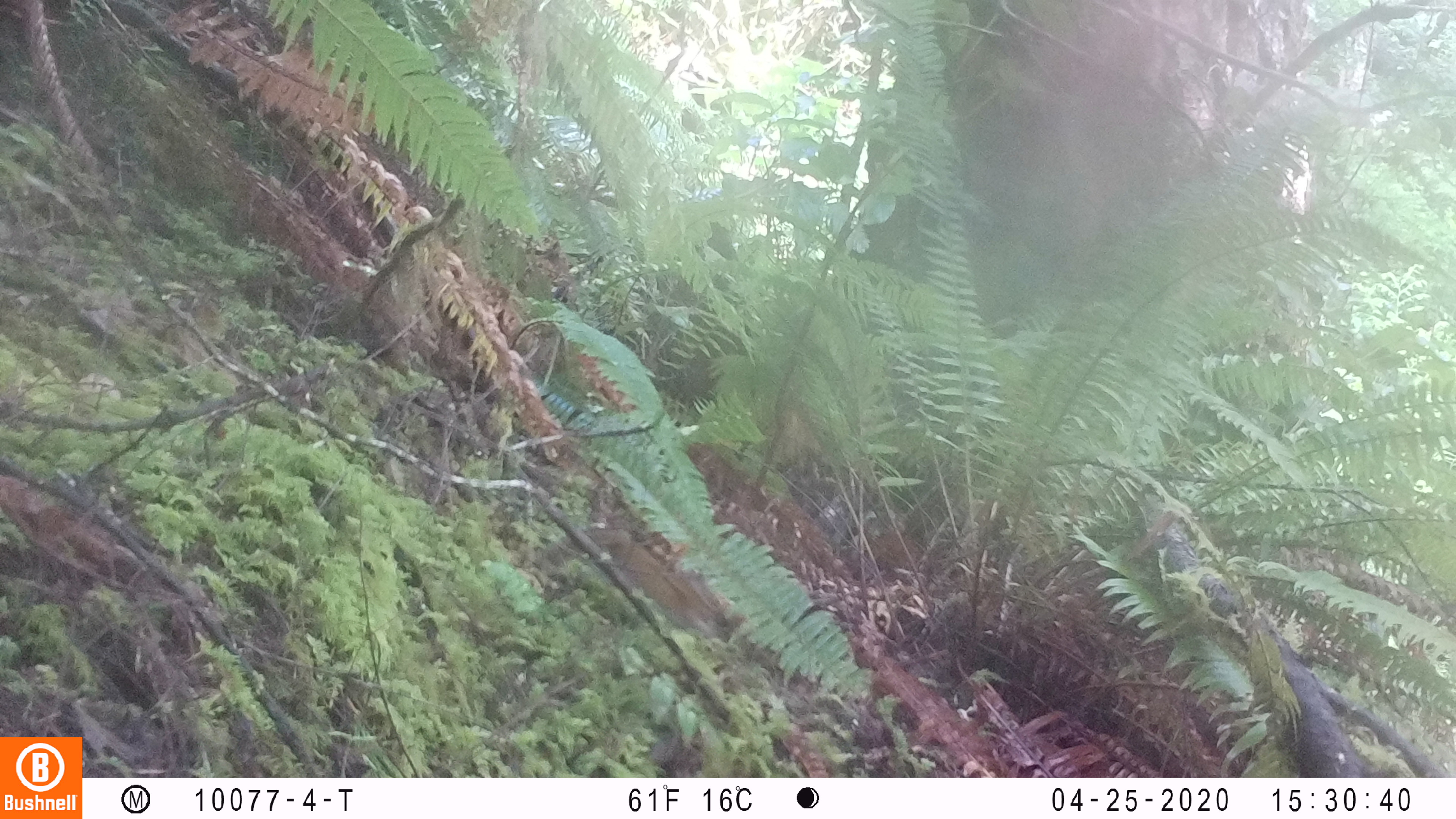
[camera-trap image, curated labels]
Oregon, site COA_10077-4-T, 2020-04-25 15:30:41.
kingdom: Animalia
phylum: Chordata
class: Mammalia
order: Rodentia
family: Sciuridae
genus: Neotamias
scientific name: Neotamias townsendii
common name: townsend's chipmunk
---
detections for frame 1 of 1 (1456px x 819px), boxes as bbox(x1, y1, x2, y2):
townsend's chipmunk: bbox(534, 518, 732, 639)